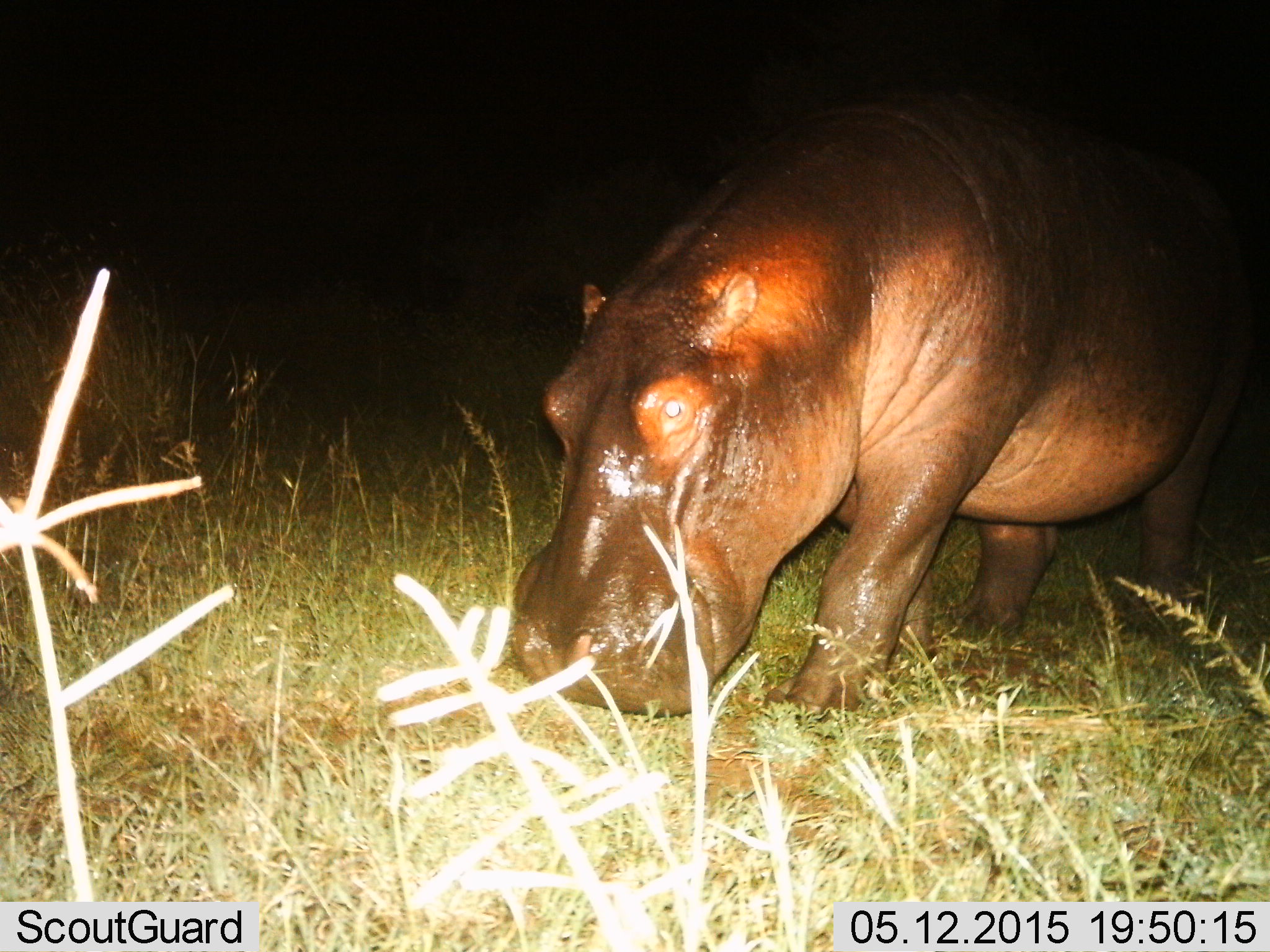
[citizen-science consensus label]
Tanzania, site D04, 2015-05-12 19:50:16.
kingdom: Animalia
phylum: Chordata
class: Mammalia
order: Artiodactyla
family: Hippopotamidae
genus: Hippopotamus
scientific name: Hippopotamus amphibius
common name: hippopotamus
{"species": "hippopotamus (Hippopotamus amphibius)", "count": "1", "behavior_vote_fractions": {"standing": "30%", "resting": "0%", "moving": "60%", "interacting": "0%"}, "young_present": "0%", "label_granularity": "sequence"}